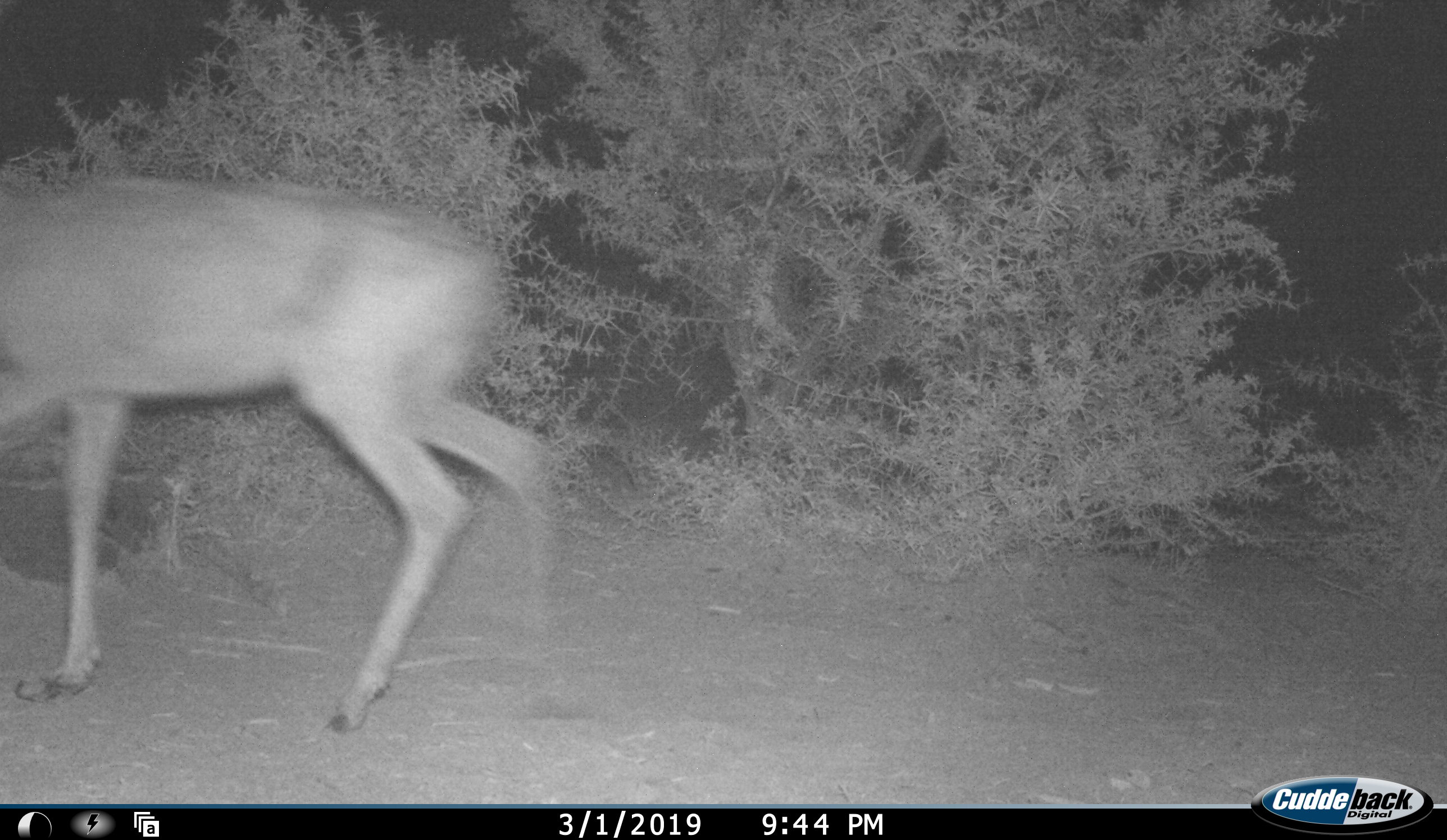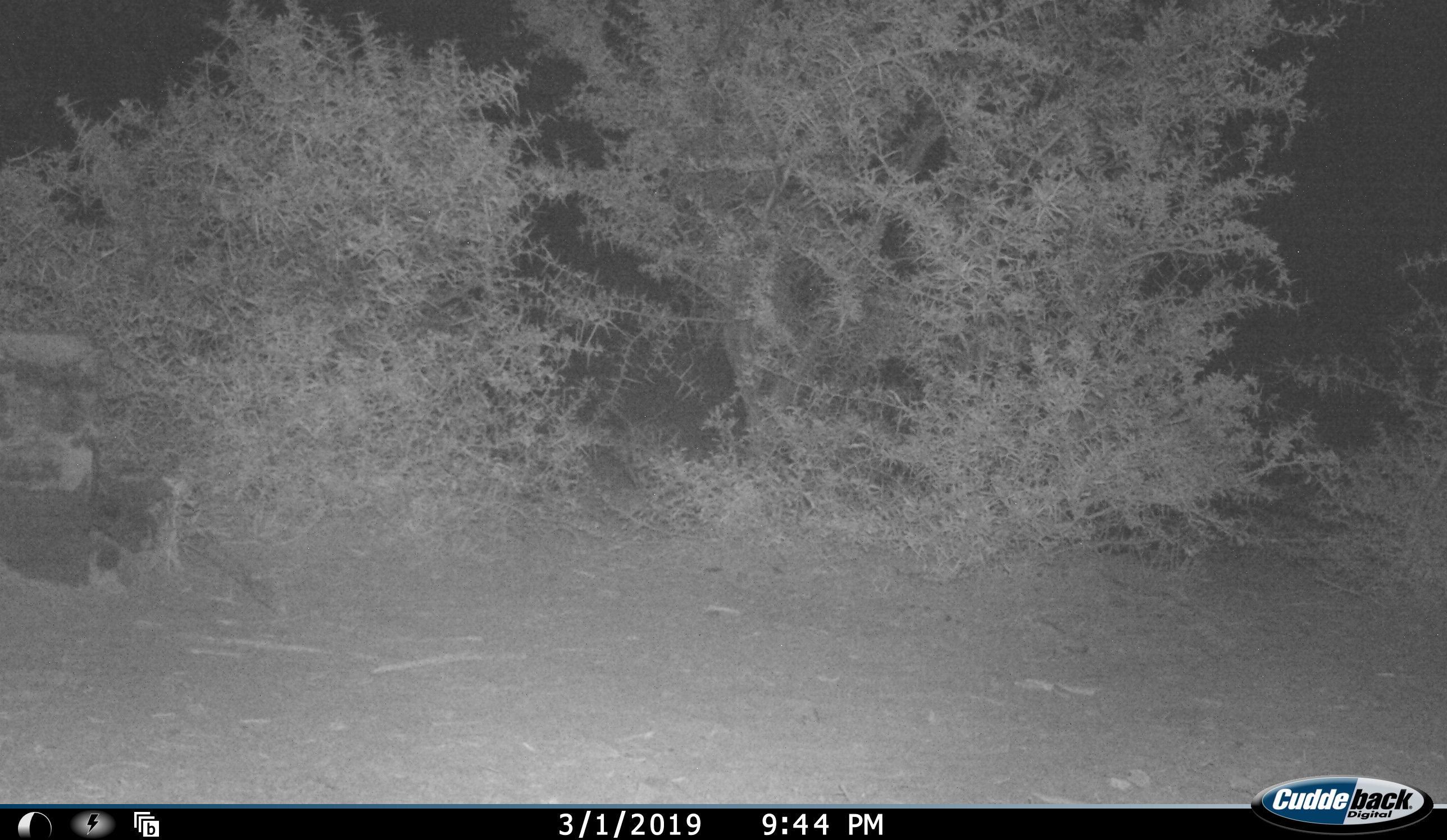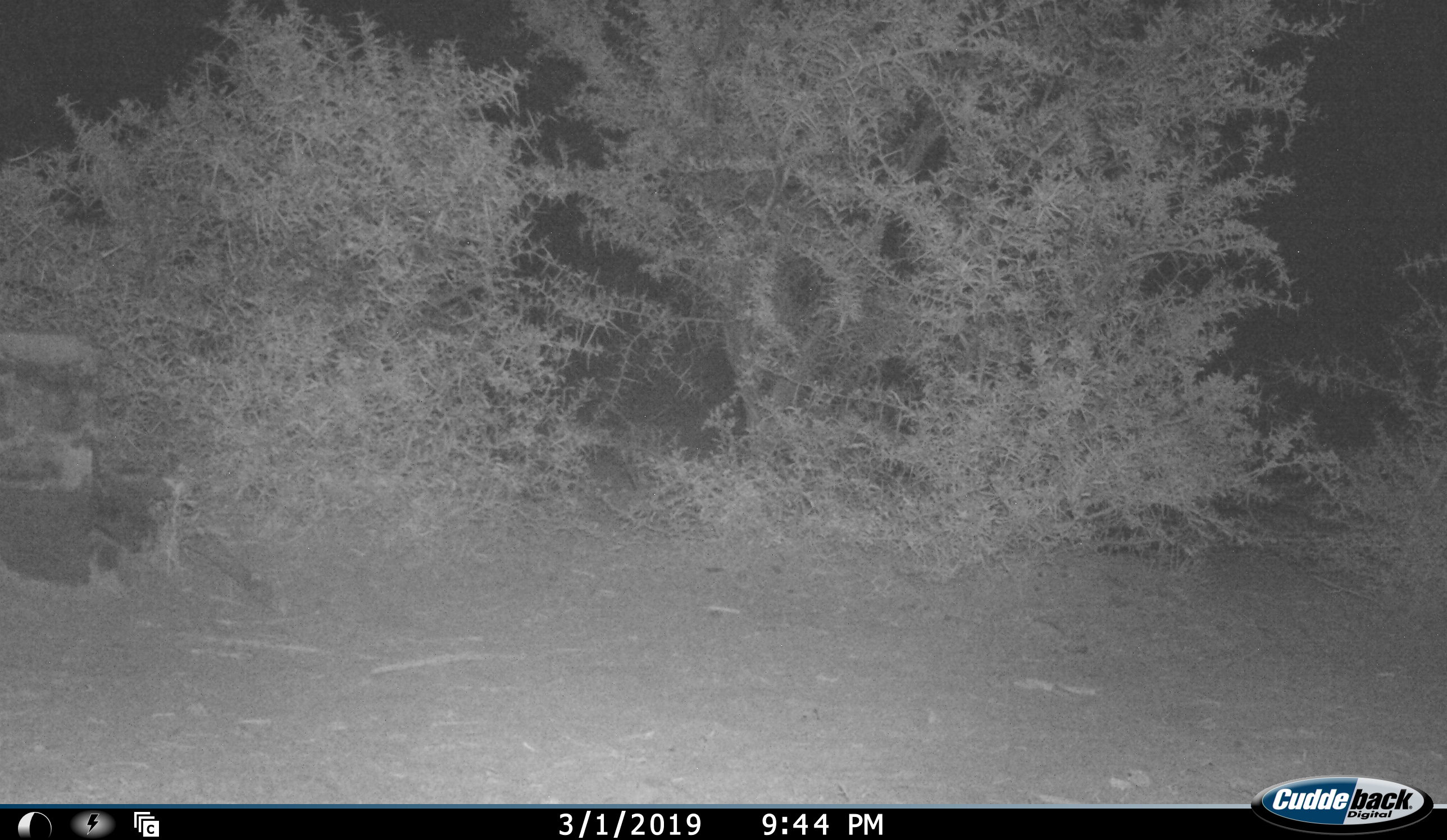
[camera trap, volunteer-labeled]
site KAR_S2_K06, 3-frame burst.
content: unidentified animal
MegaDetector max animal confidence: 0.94